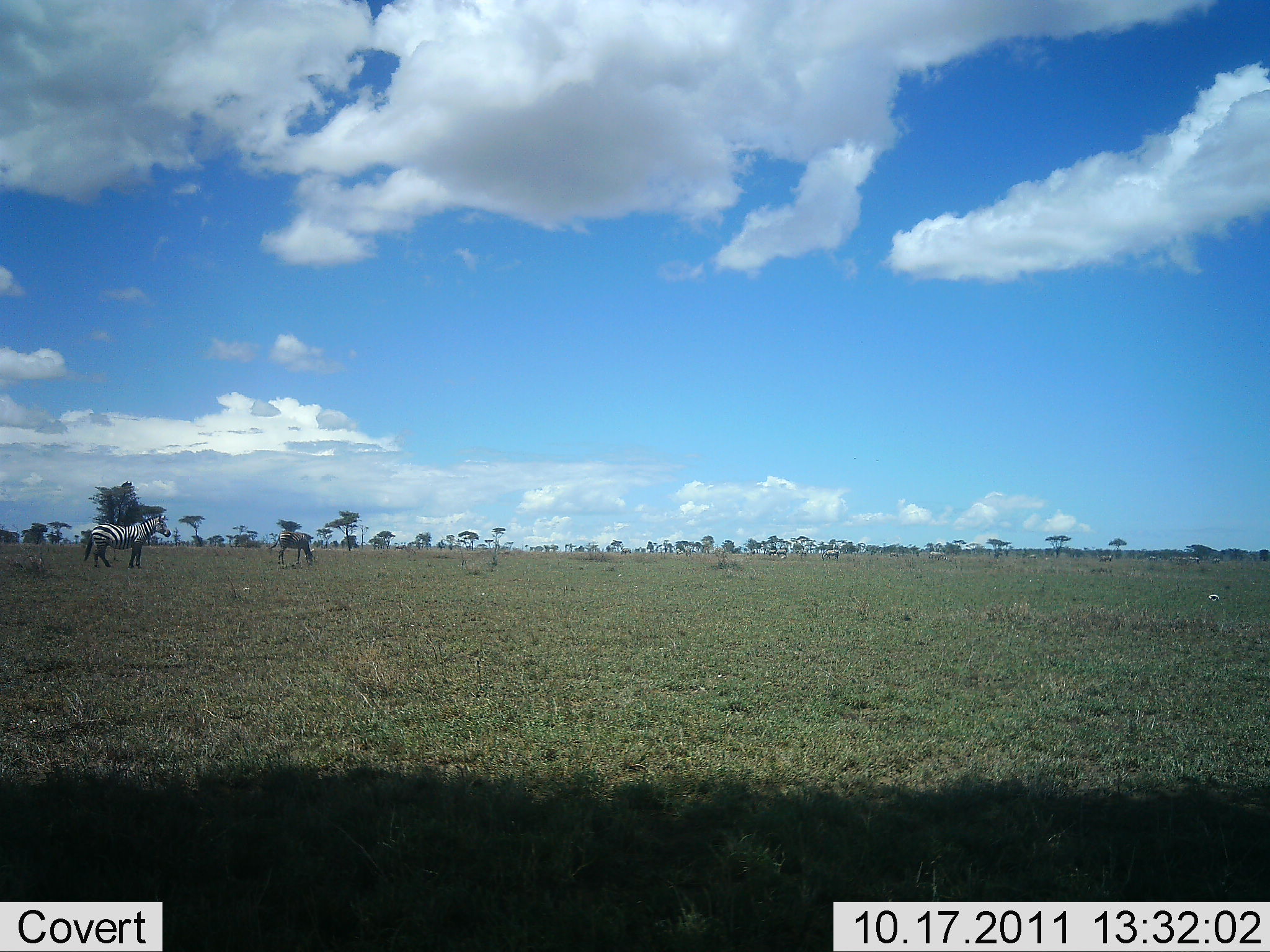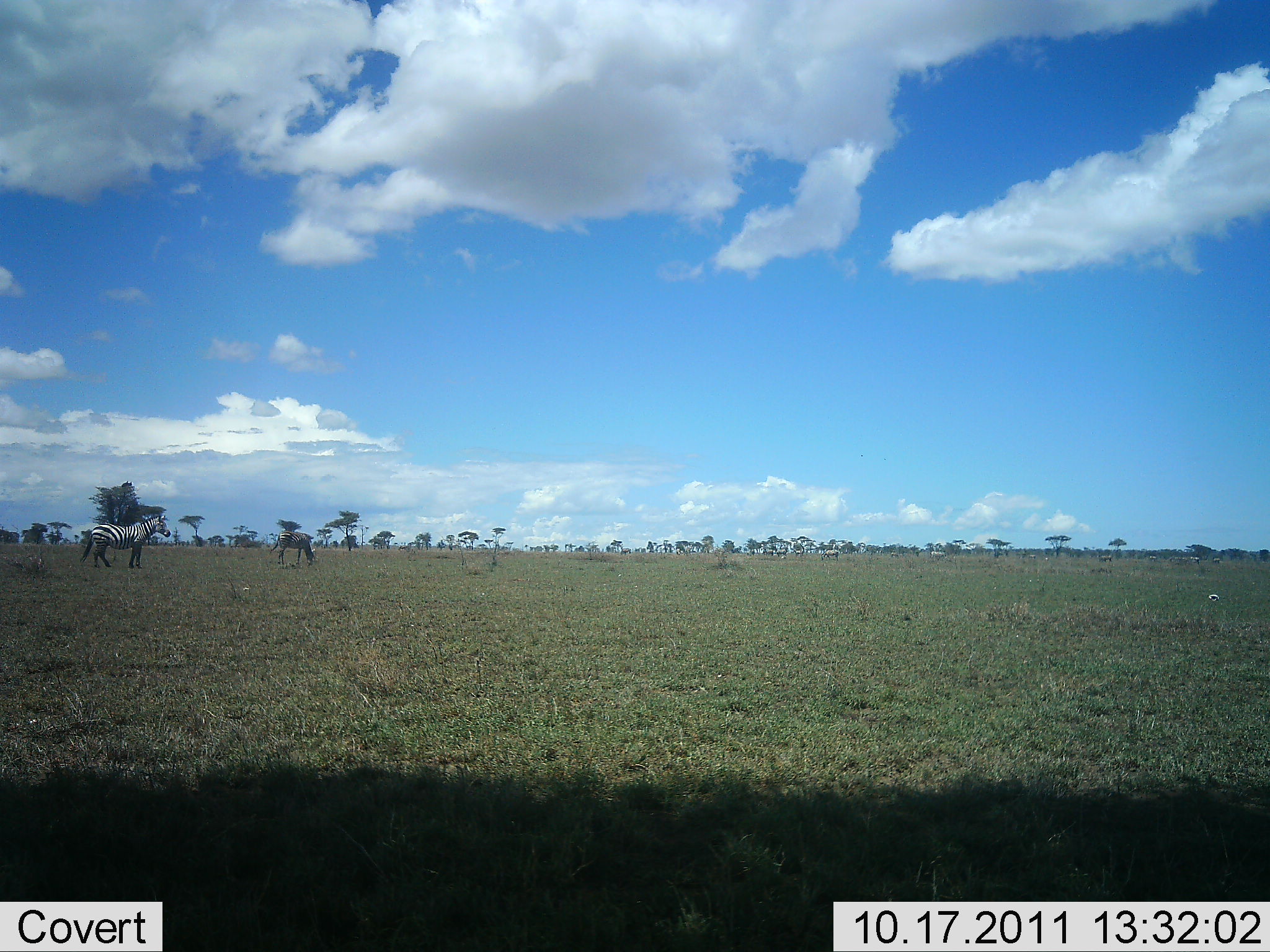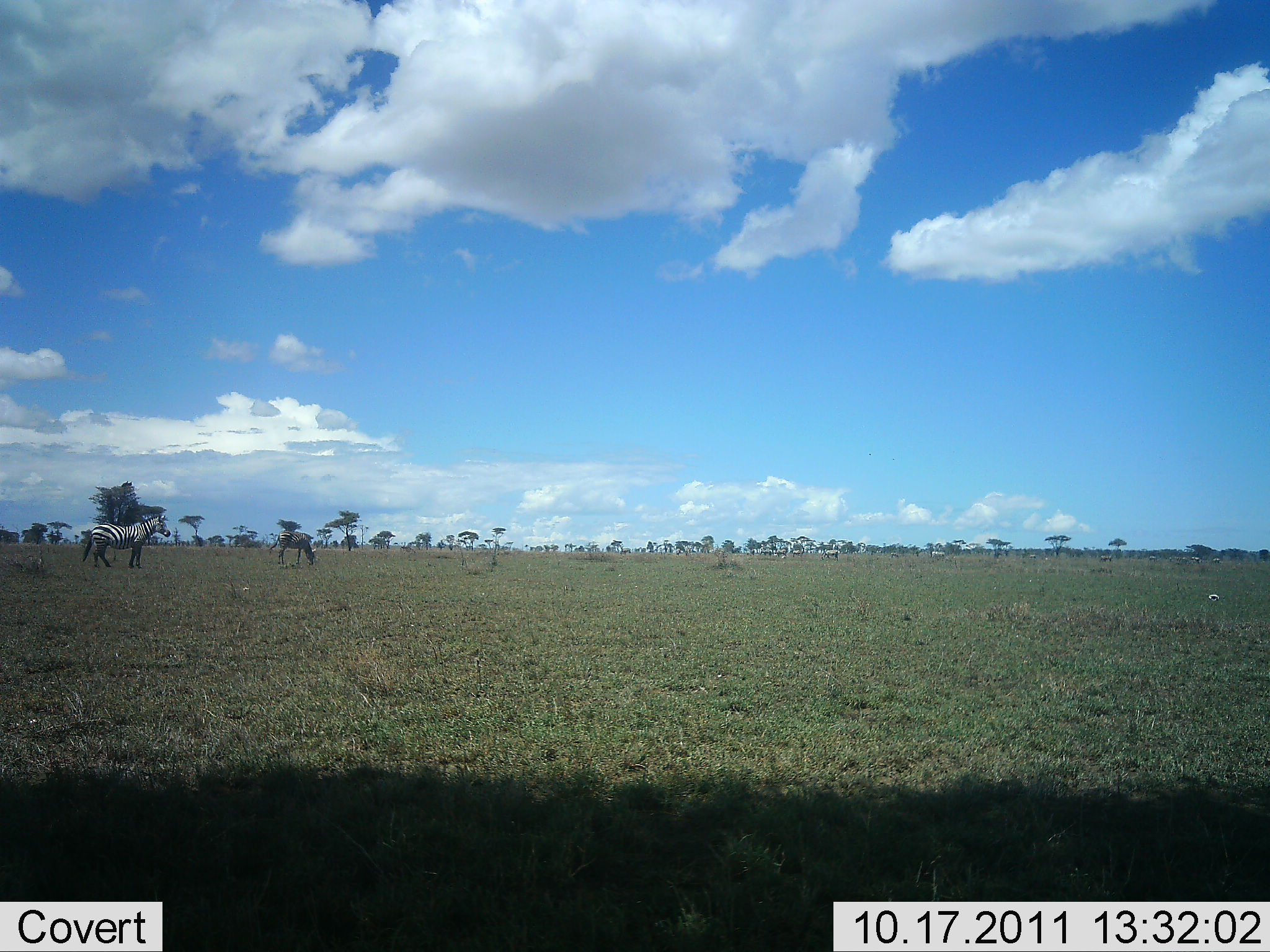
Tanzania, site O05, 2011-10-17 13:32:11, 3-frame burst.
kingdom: Animalia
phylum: Chordata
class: Mammalia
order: Perissodactyla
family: Equidae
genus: Equus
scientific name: Equus quagga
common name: plains zebra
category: zebra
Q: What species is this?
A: Zebra (plains zebra) (Equus quagga).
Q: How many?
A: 2.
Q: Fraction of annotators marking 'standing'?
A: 85%.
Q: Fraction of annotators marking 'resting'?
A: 5%.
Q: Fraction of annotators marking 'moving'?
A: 5%.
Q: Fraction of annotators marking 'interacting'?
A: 0%.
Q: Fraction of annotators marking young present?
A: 0%.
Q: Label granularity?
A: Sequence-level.